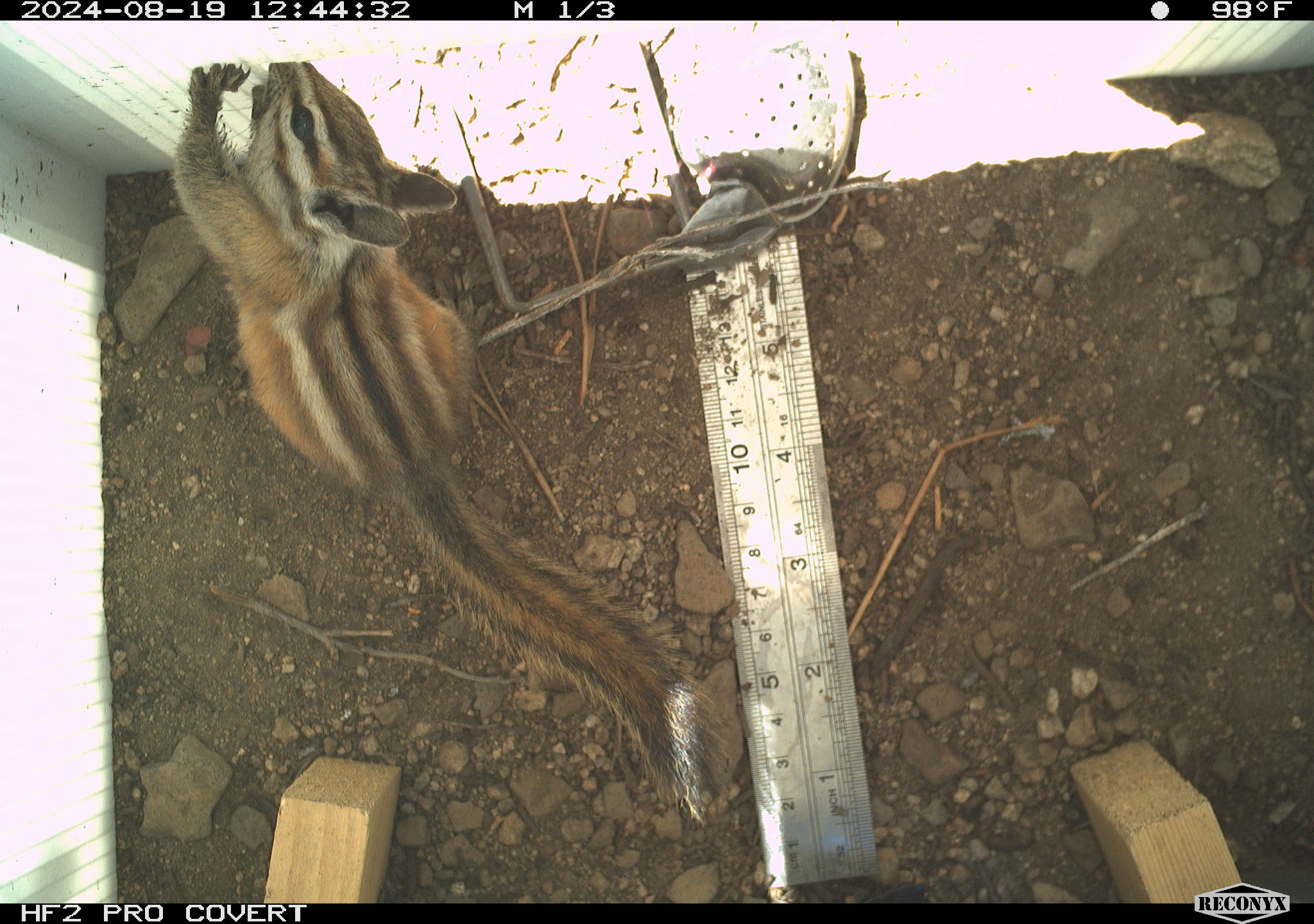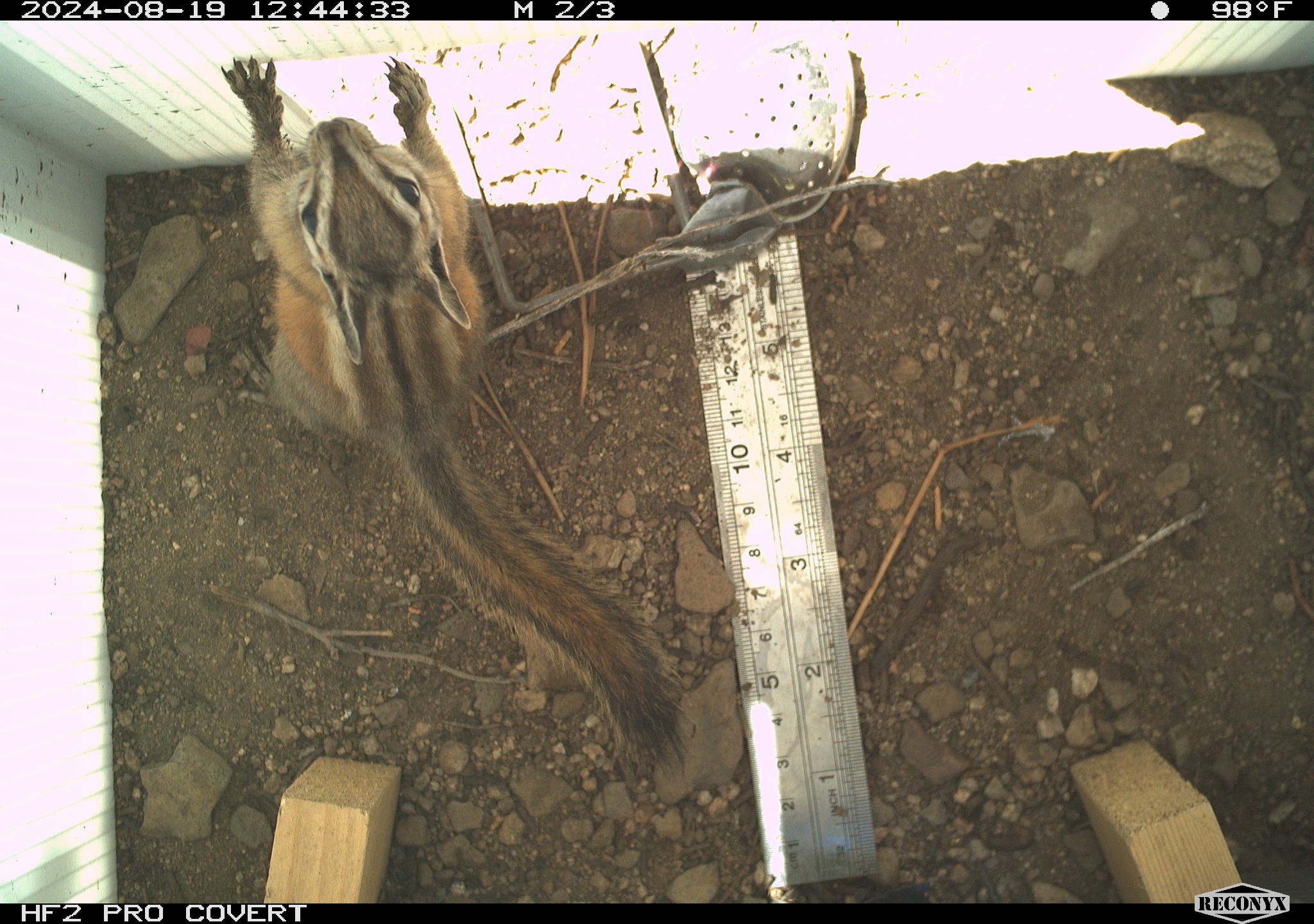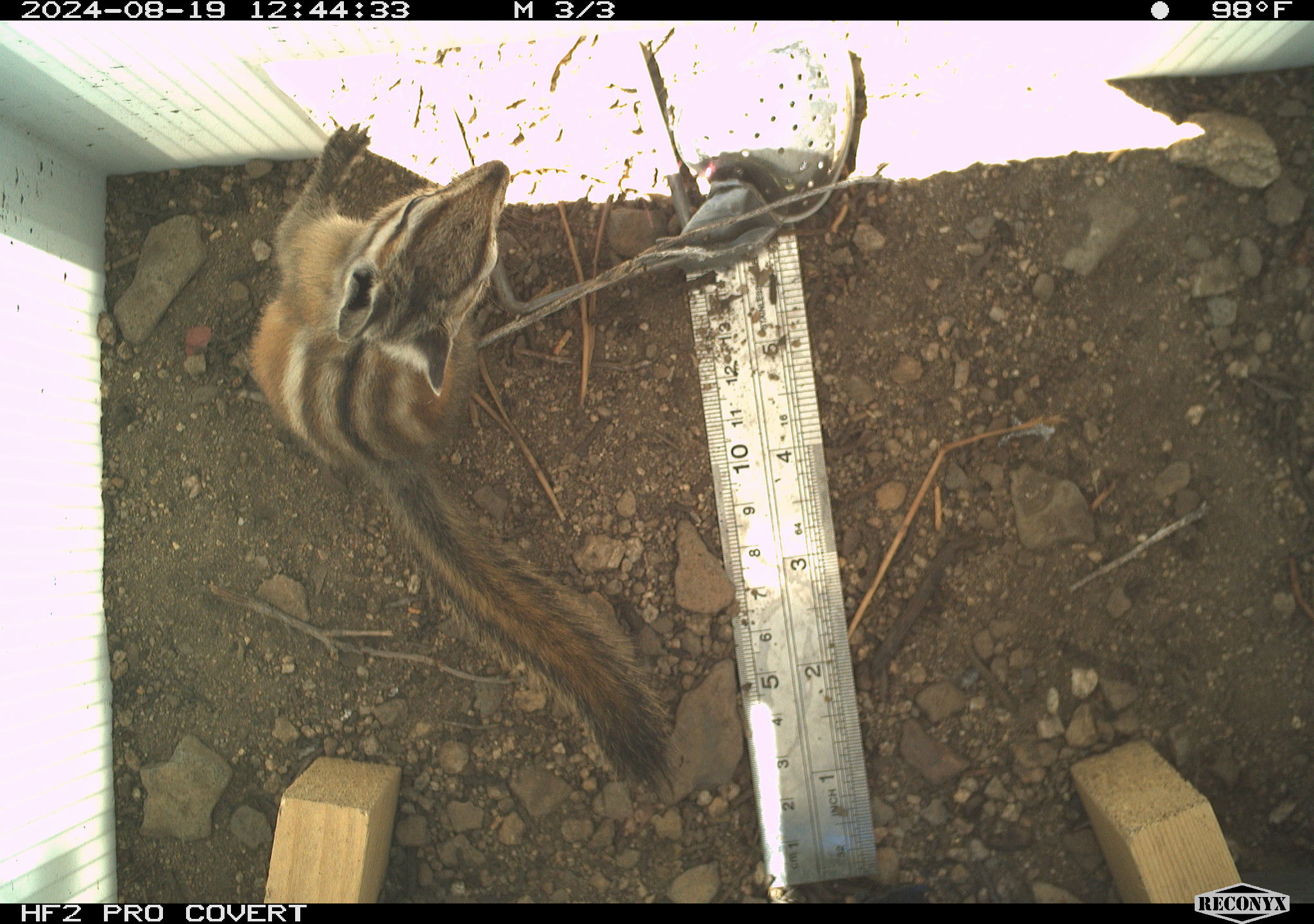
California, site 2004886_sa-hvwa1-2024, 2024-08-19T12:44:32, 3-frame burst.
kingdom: Animalia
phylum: Chordata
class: Mammalia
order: Rodentia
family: Sciuridae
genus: Neotamias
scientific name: Neotamias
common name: western chipmunks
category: neotamias species